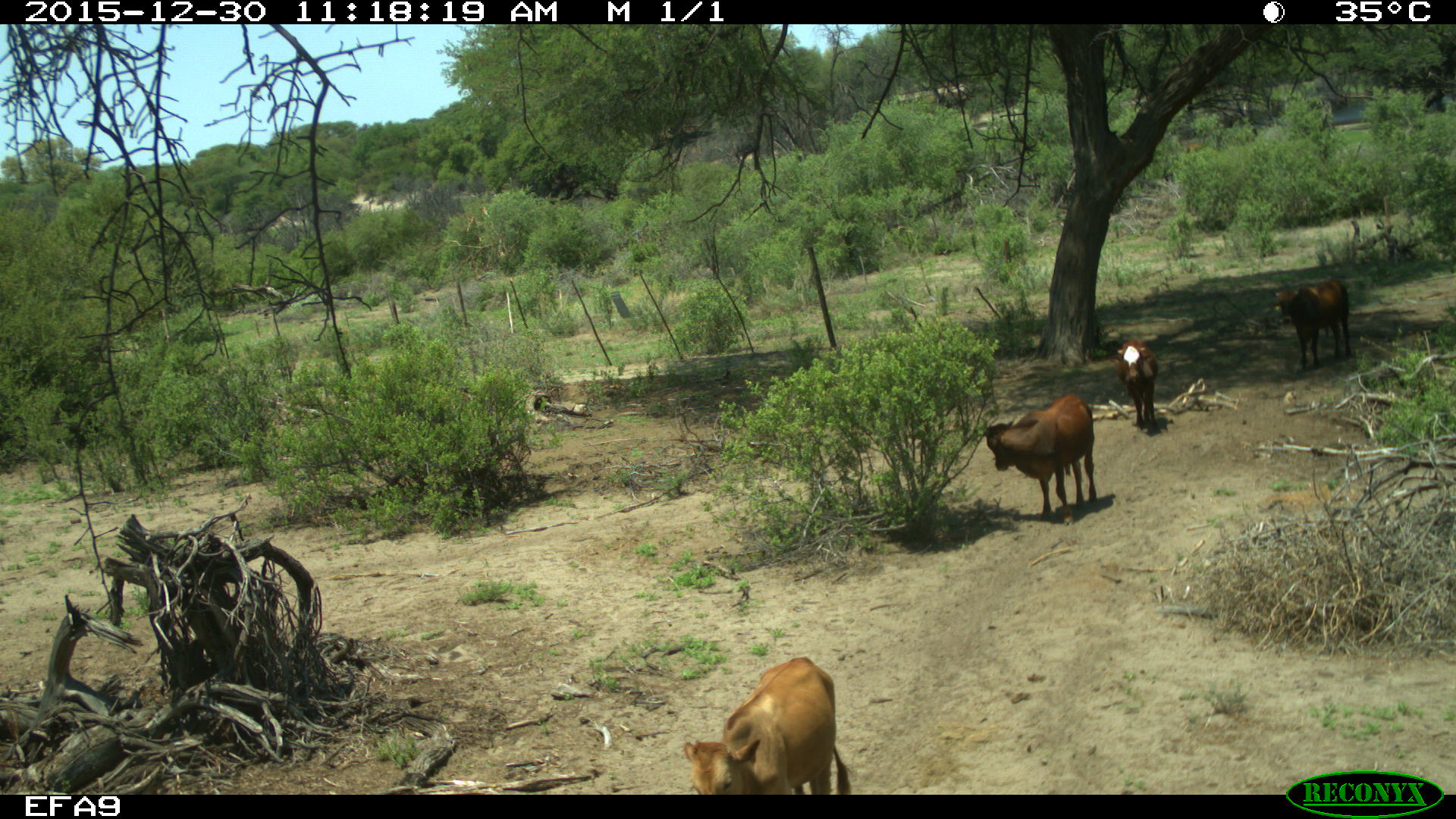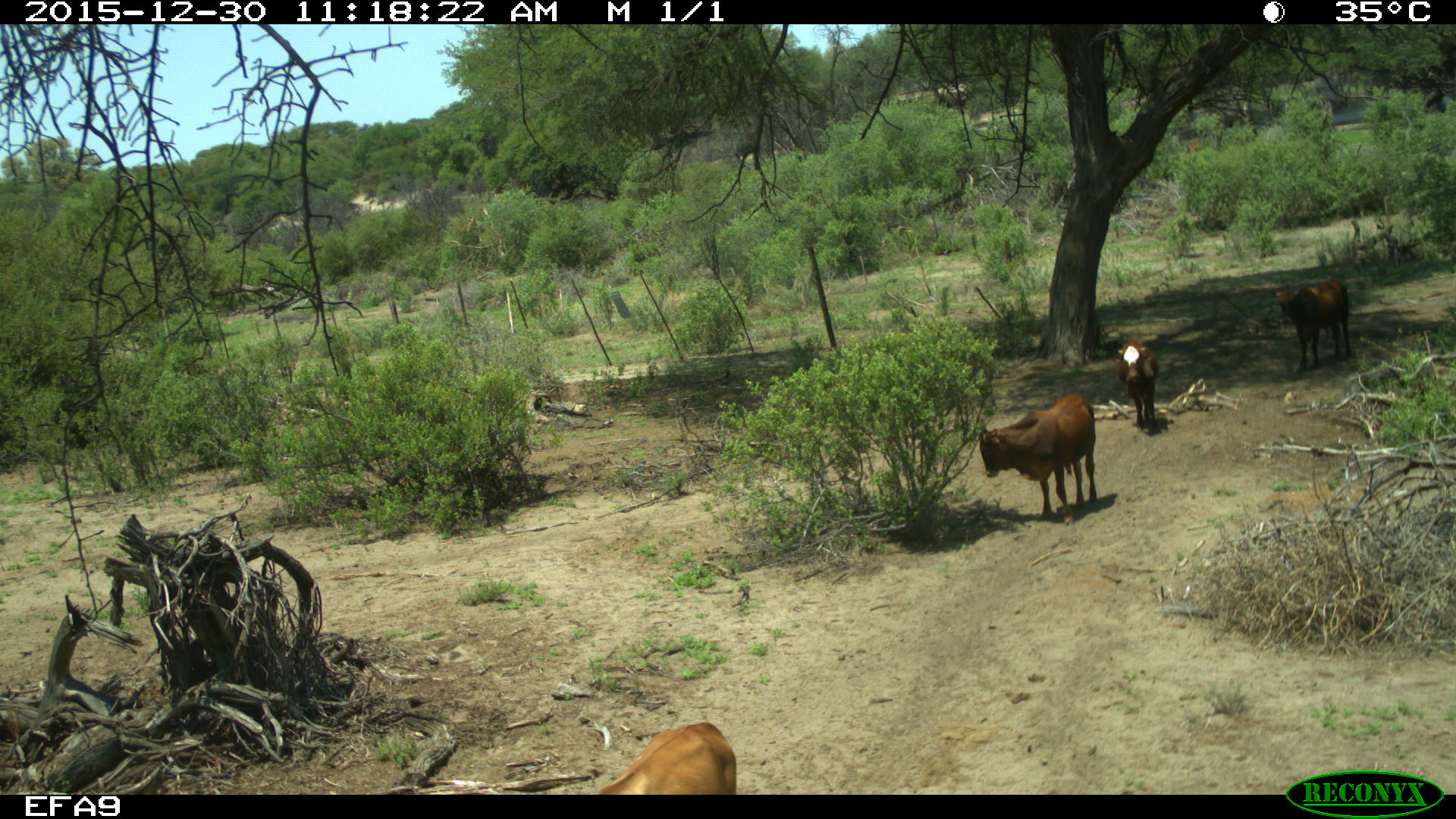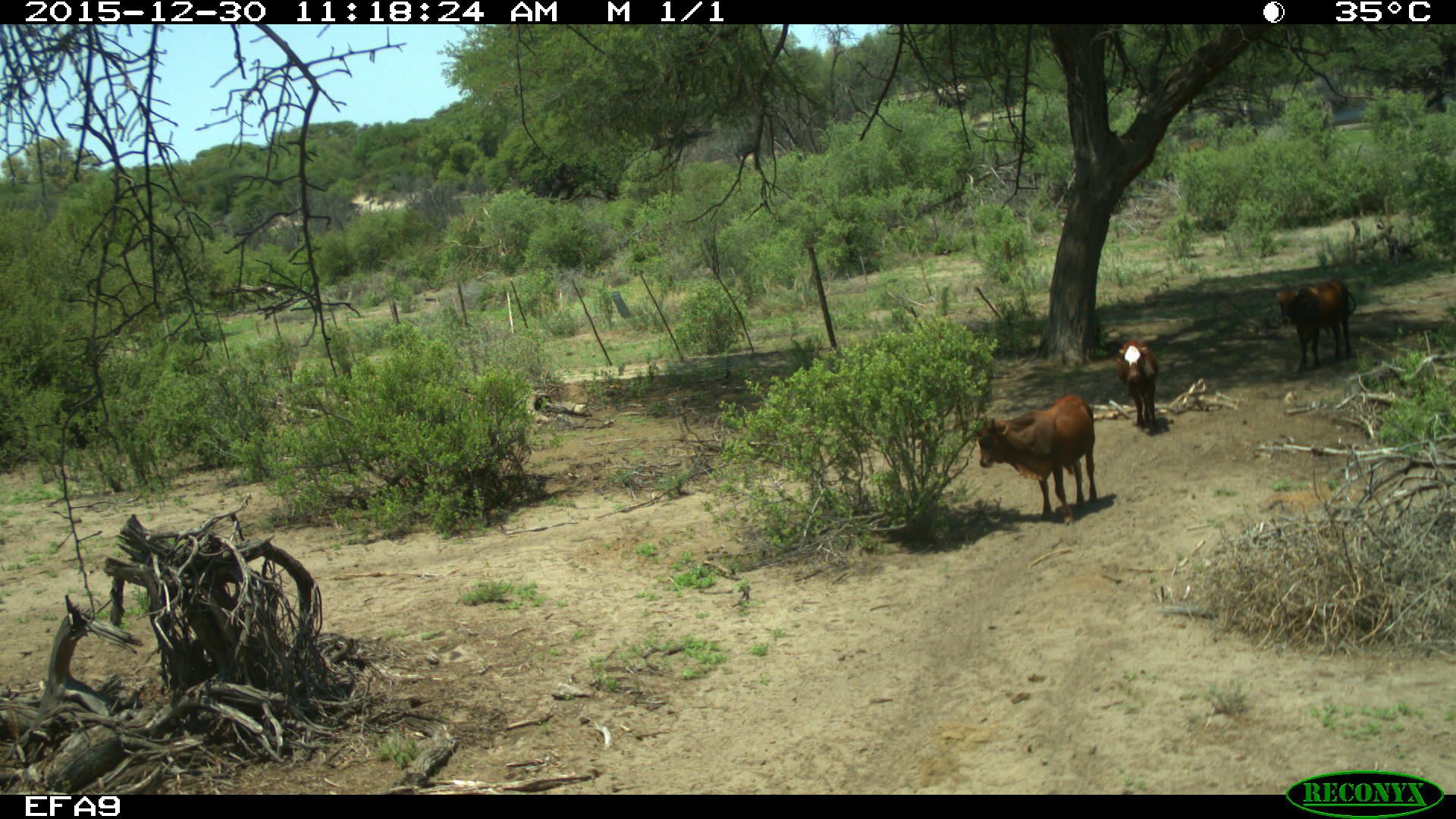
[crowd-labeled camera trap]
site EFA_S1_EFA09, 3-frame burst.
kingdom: Animalia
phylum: Chordata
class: Mammalia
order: Artiodactyla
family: Bovidae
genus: Bos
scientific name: Bos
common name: cattle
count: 4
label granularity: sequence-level